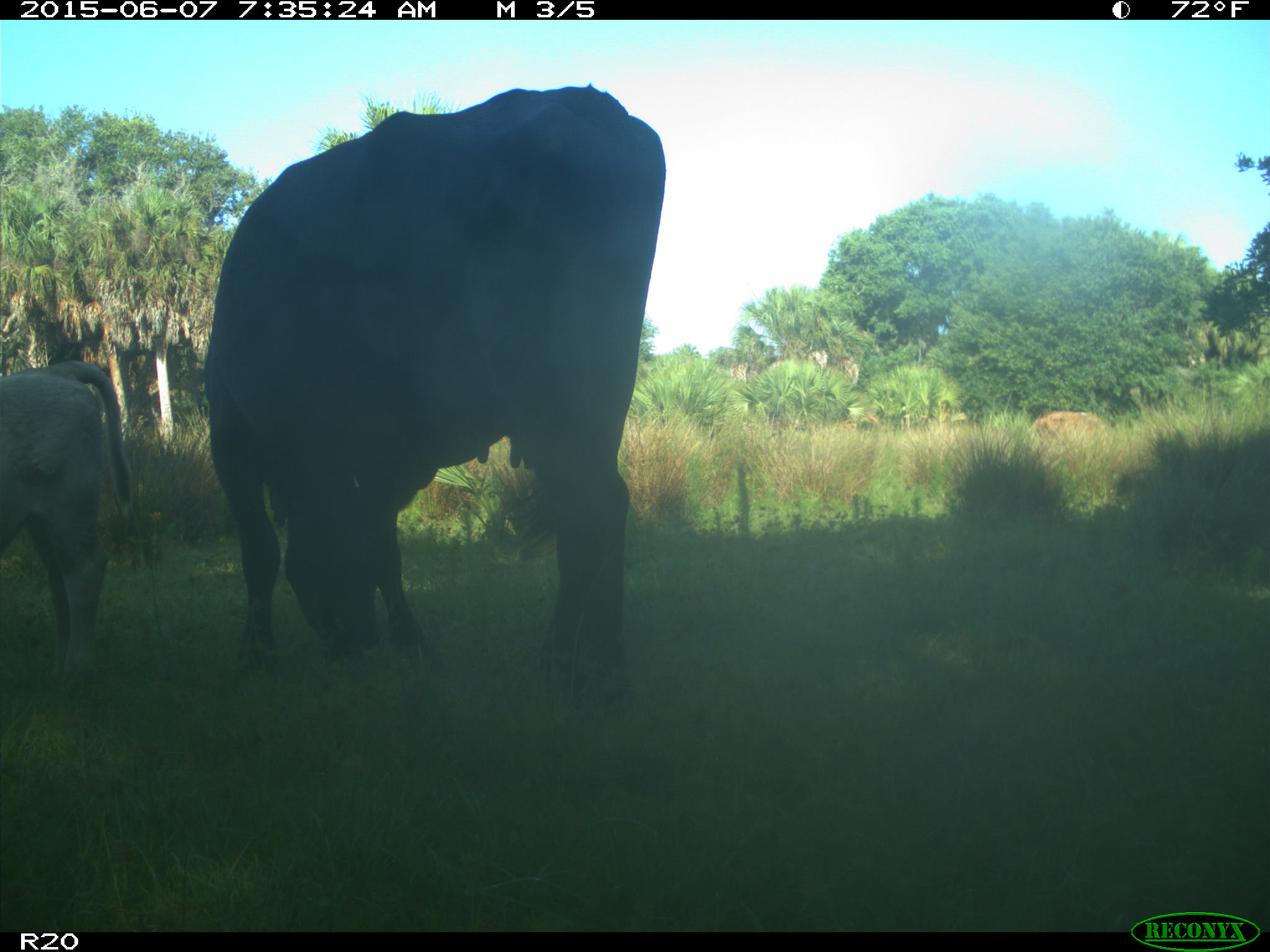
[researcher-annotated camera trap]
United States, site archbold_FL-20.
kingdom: Animalia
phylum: Chordata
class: Mammalia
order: Artiodactyla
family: Bovidae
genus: Bos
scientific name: Bos taurus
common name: domestic cow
Bos taurus (domestic cow).